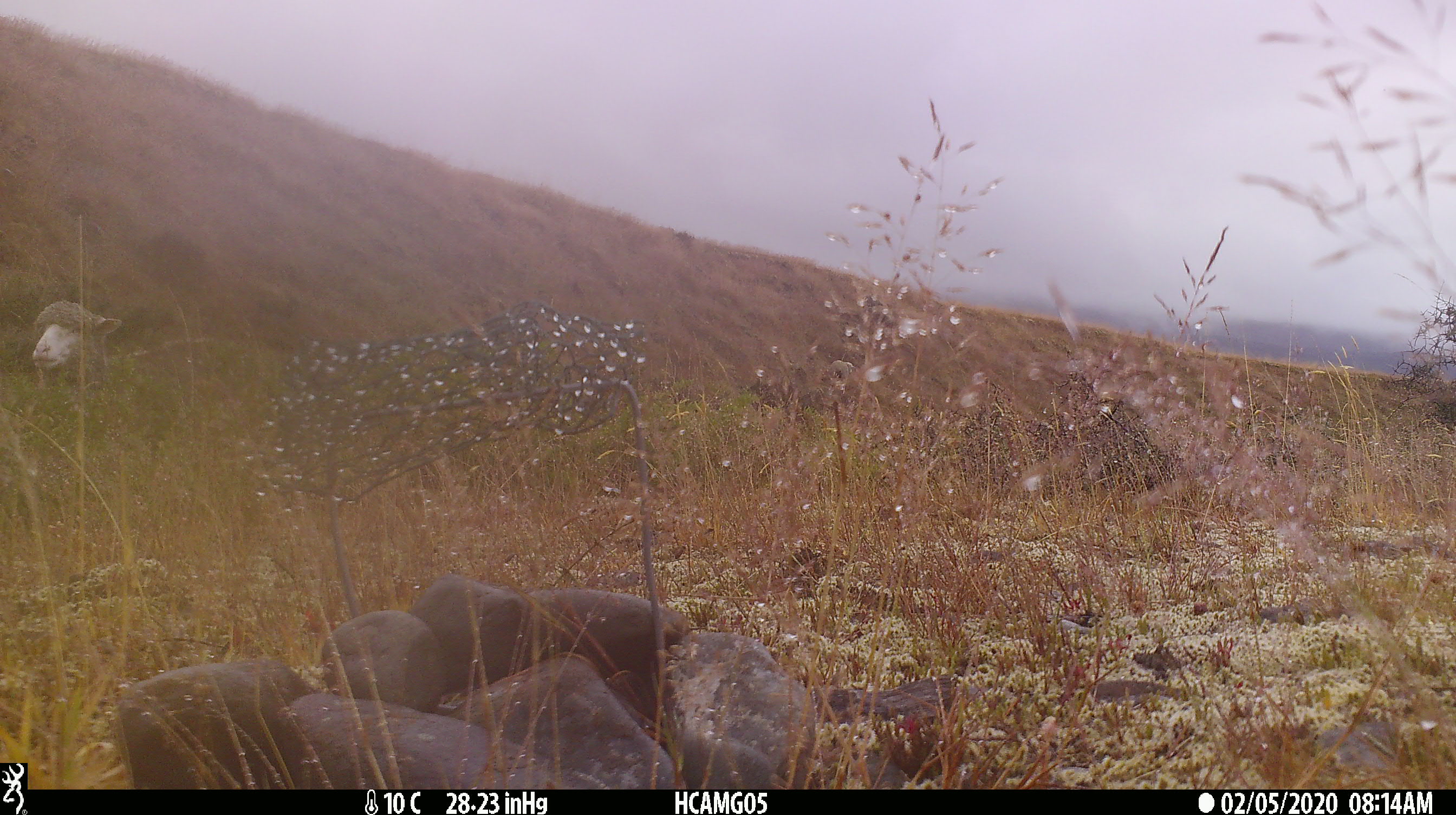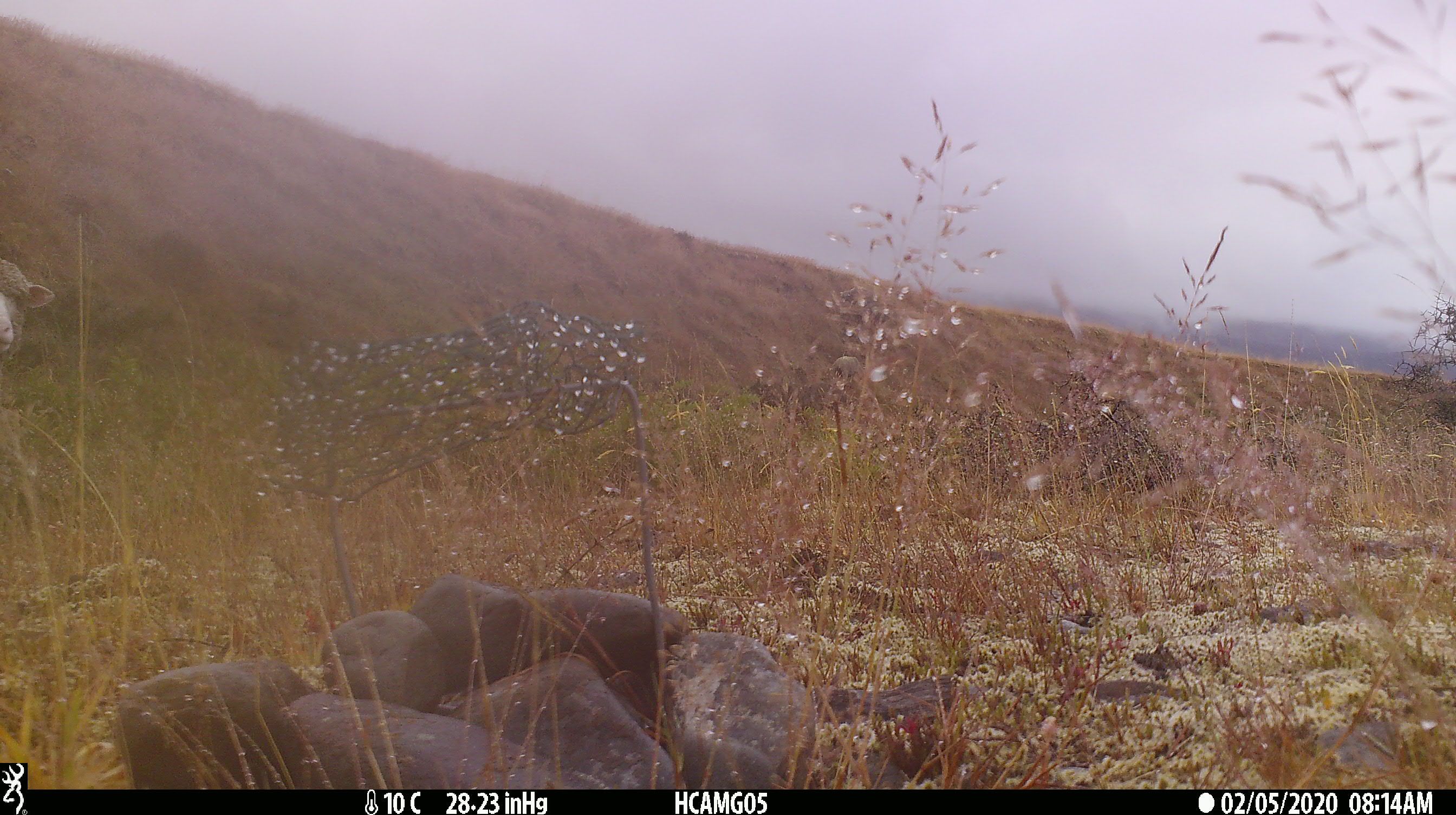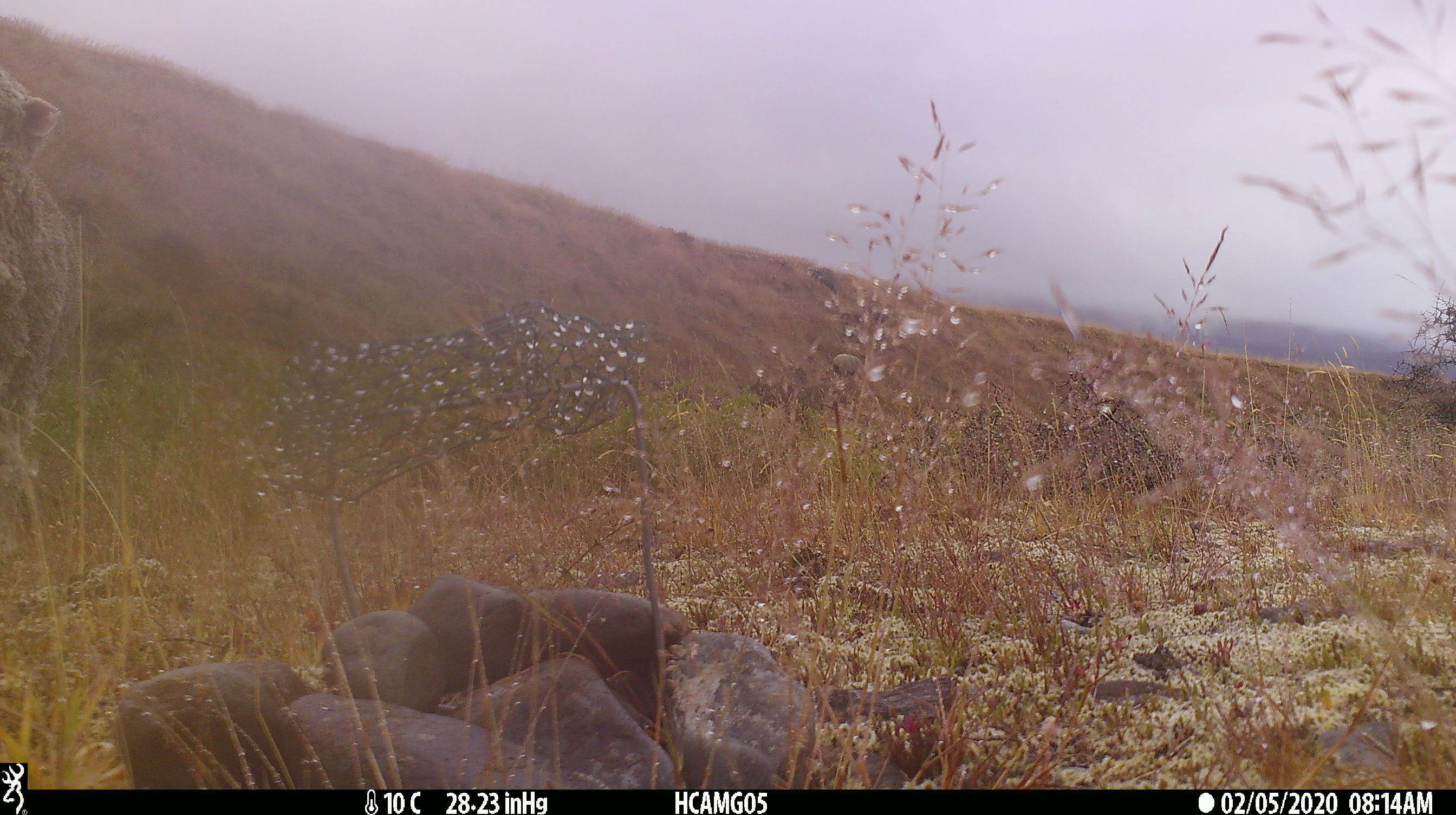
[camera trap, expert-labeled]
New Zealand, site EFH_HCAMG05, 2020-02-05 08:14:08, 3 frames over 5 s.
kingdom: Animalia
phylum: Chordata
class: Mammalia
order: Artiodactyla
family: Bovidae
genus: Ovis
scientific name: Ovis aries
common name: domestic sheep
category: sheep